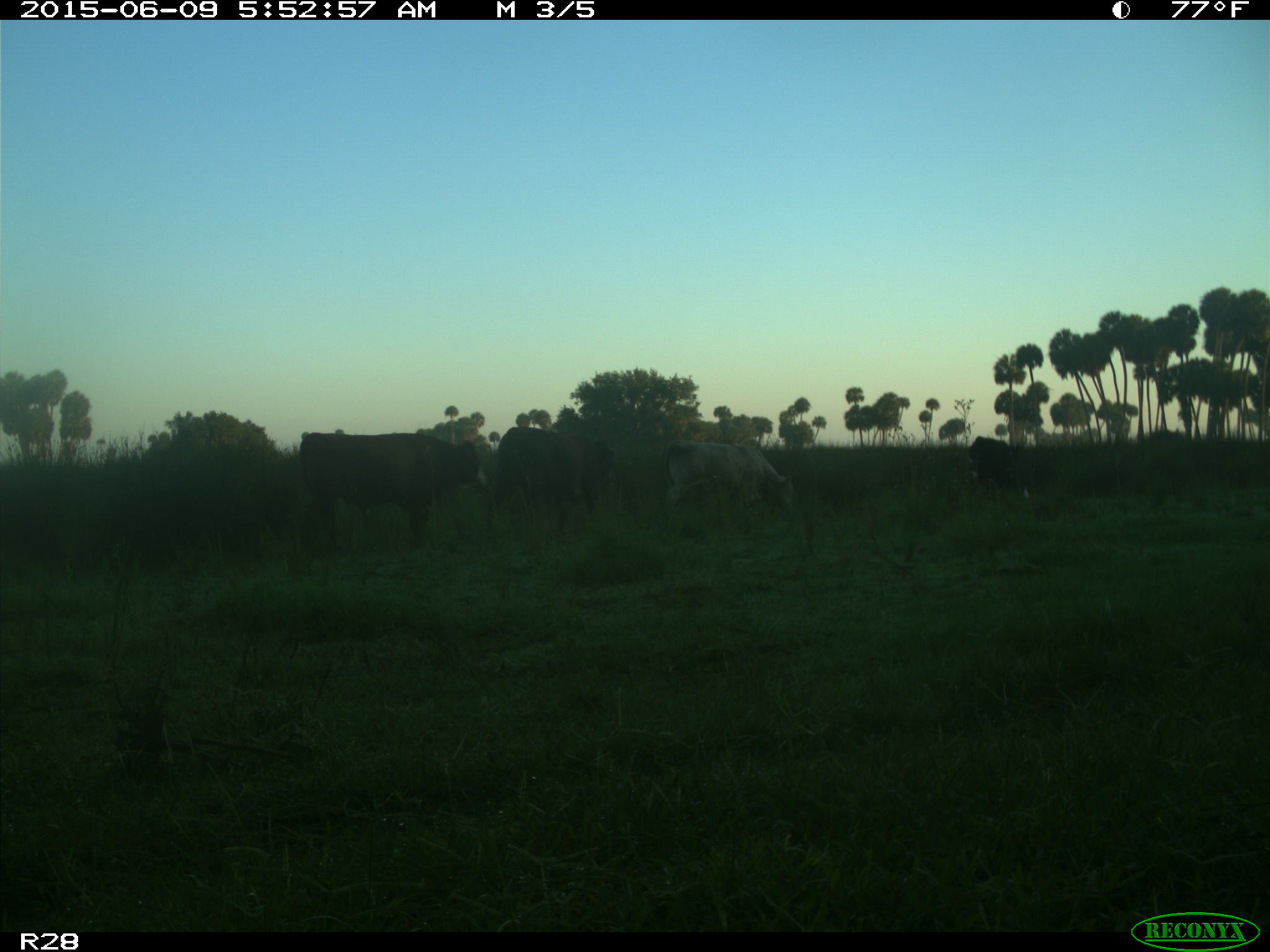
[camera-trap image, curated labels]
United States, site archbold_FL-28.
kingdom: Animalia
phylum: Chordata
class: Mammalia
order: Artiodactyla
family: Bovidae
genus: Bos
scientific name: Bos taurus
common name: domestic cow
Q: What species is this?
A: Bos taurus (domestic cow).